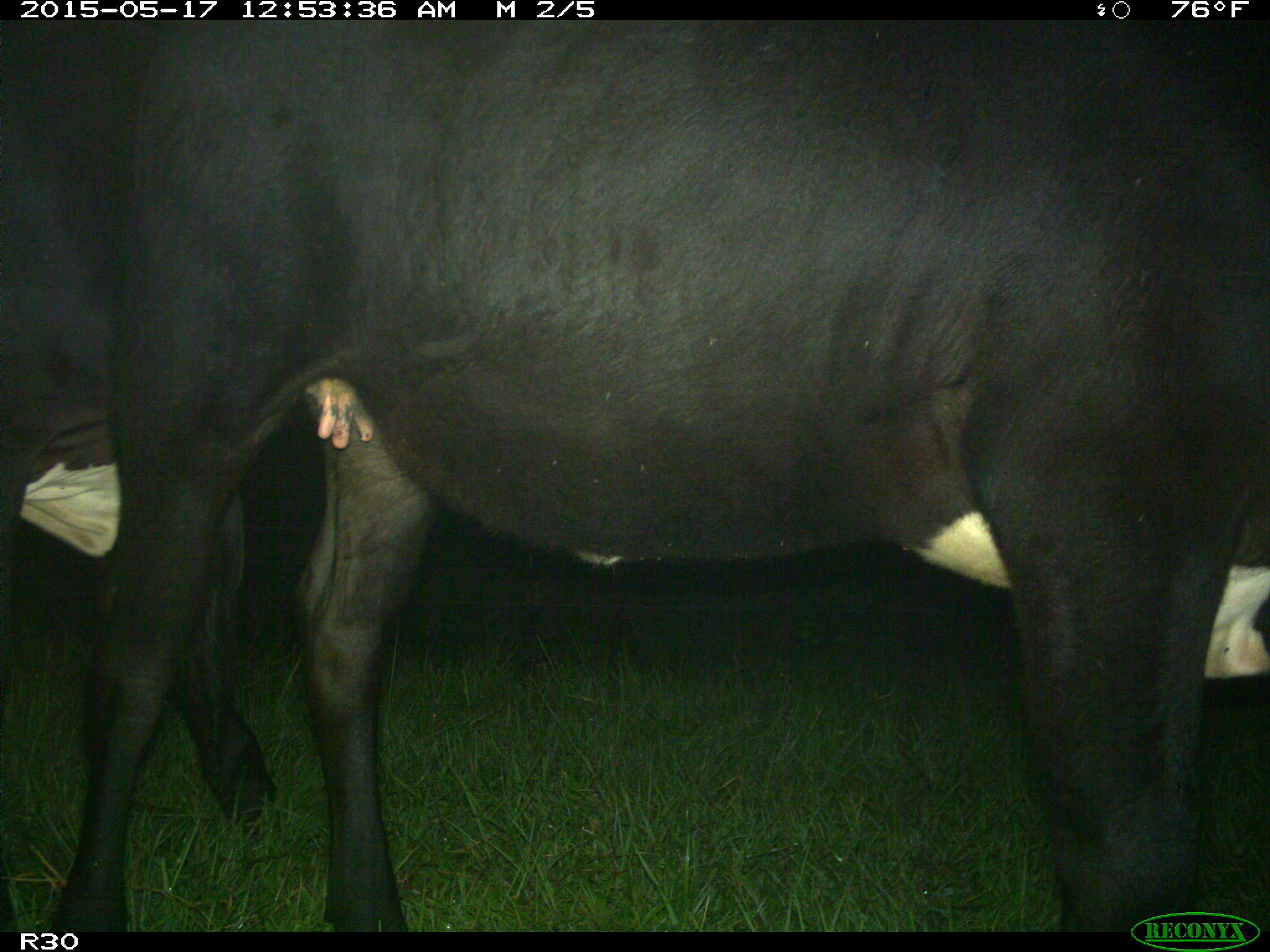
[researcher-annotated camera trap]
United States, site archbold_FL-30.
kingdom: Animalia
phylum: Chordata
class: Mammalia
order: Artiodactyla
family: Bovidae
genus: Bos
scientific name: Bos taurus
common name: domestic cow